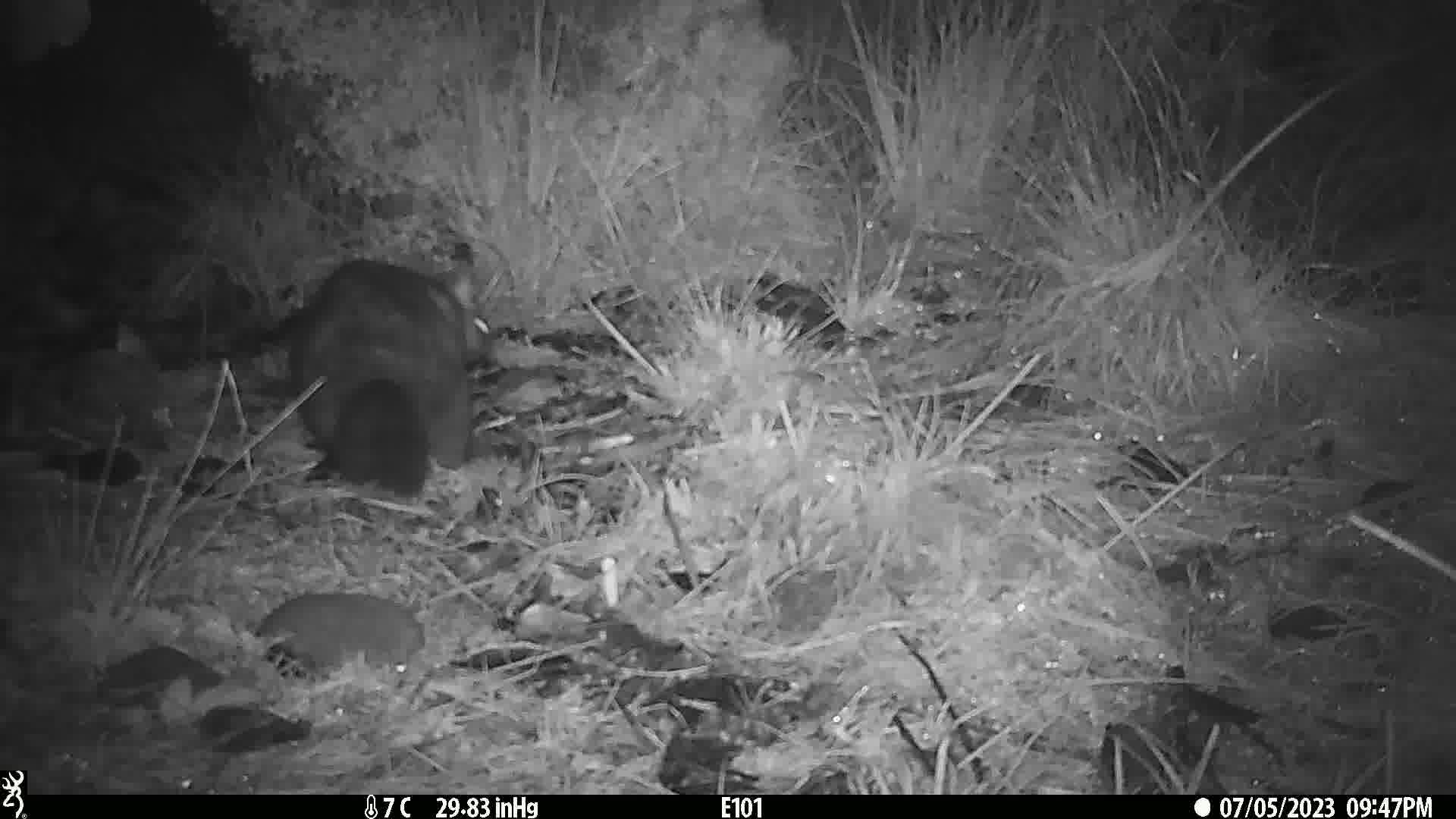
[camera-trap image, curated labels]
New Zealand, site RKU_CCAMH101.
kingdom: Animalia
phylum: Chordata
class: Mammalia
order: Diprotodontia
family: Phalangeridae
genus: Trichosurus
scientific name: Trichosurus vulpecula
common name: common brushtail possum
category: possum